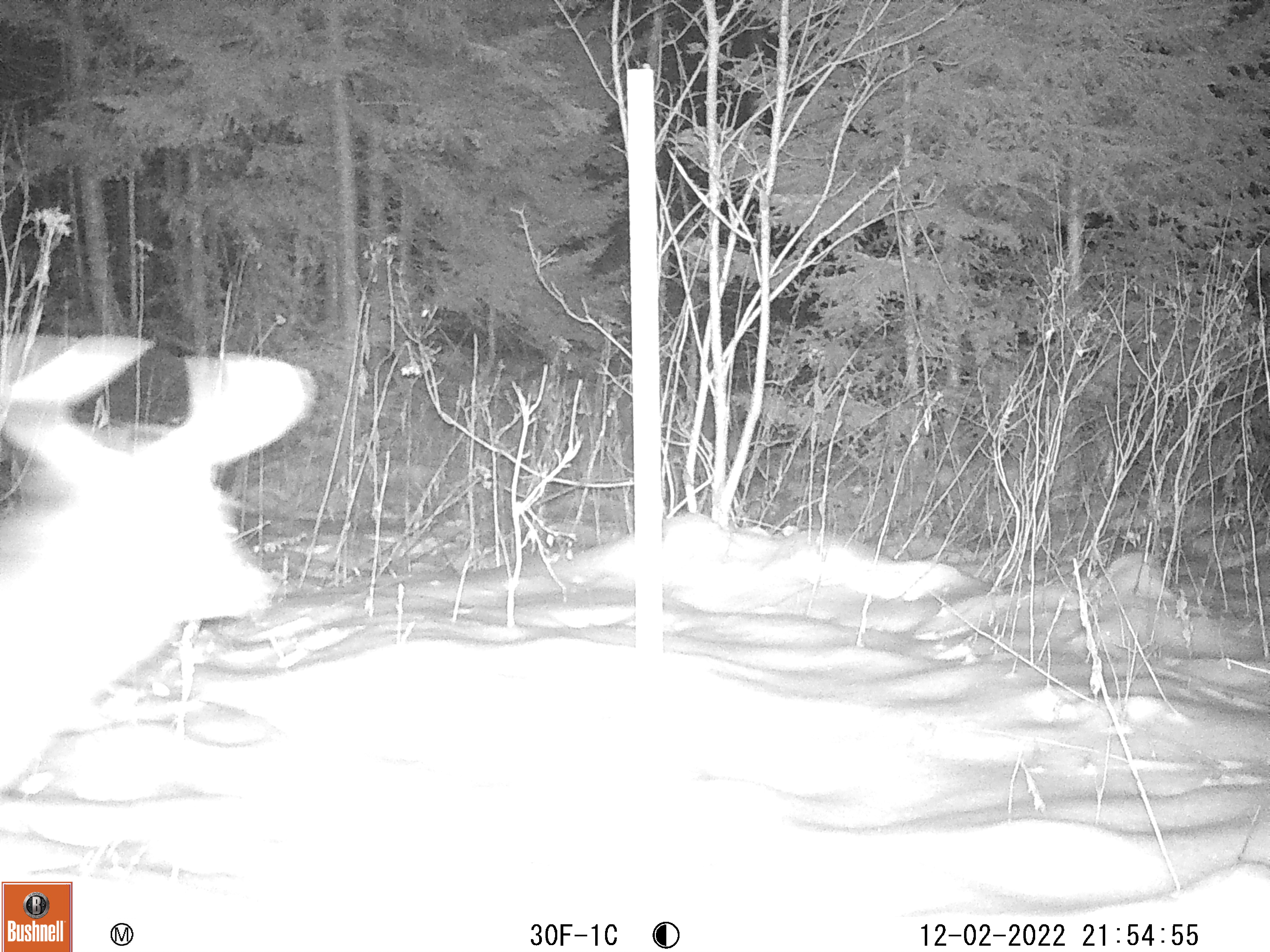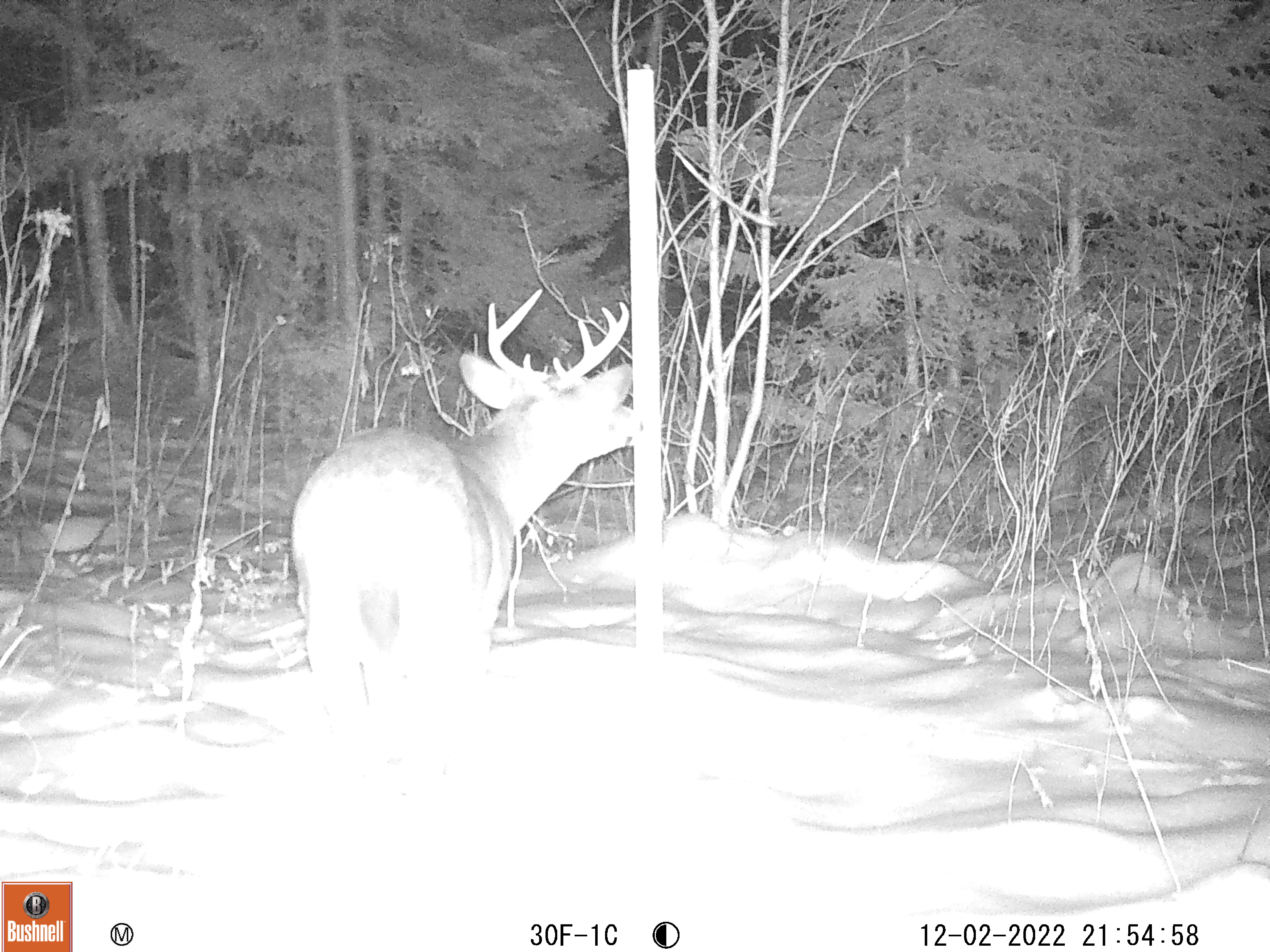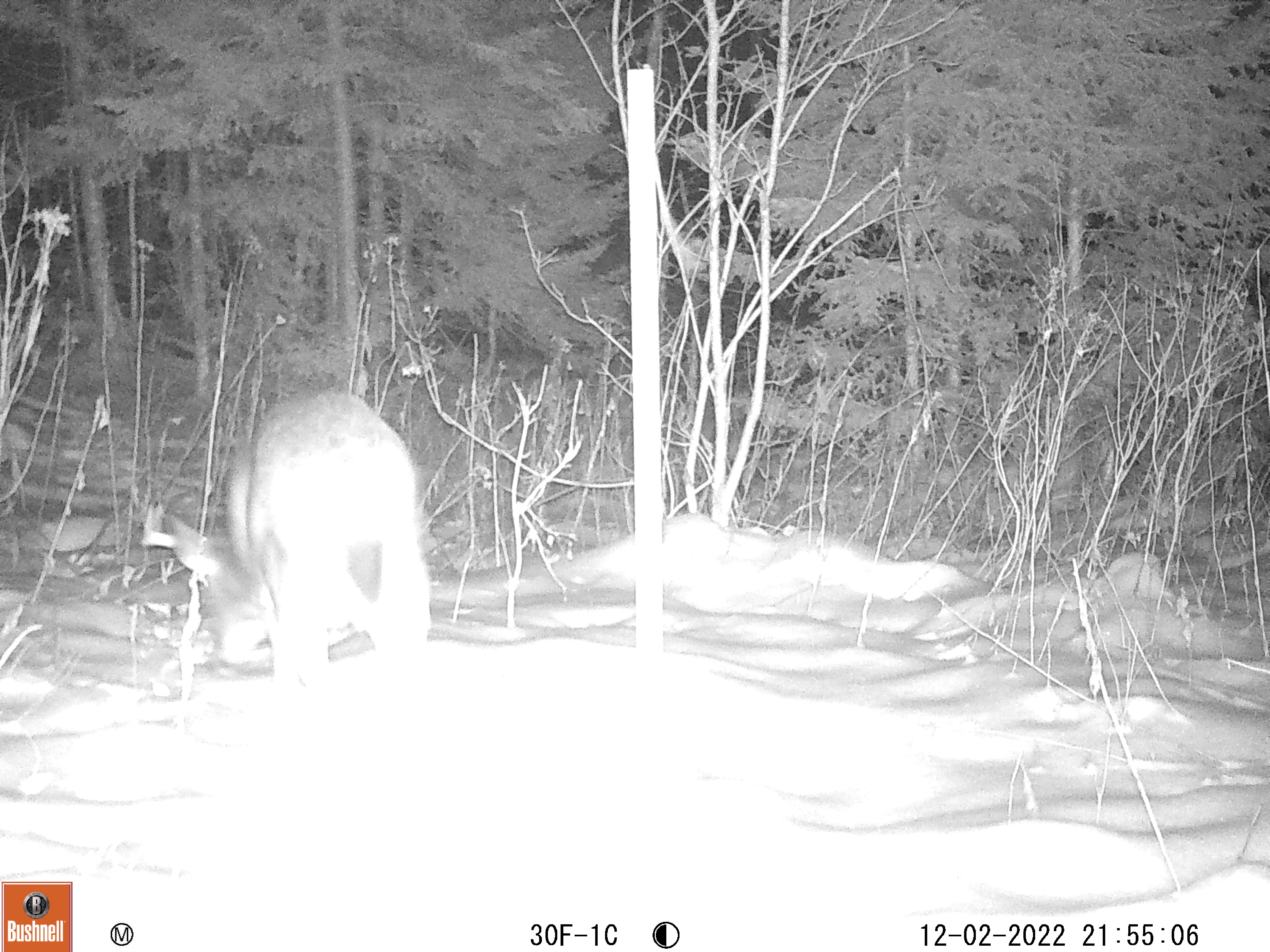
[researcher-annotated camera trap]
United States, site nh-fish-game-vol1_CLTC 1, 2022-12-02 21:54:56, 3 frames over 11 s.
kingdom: Animalia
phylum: Chordata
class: Mammalia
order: Artiodactyla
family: Cervidae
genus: Odocoileus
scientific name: Odocoileus virginianus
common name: white-tailed deer